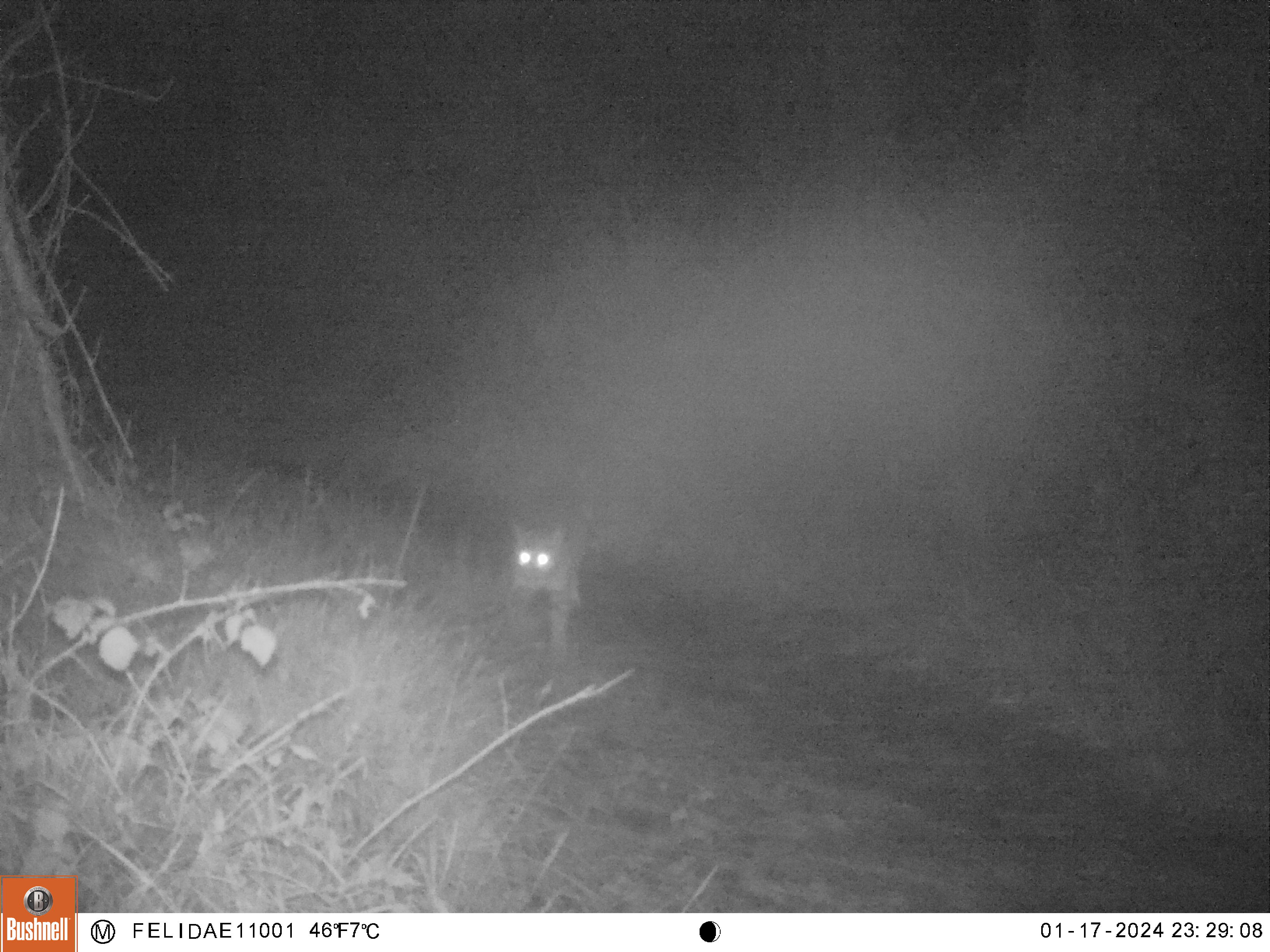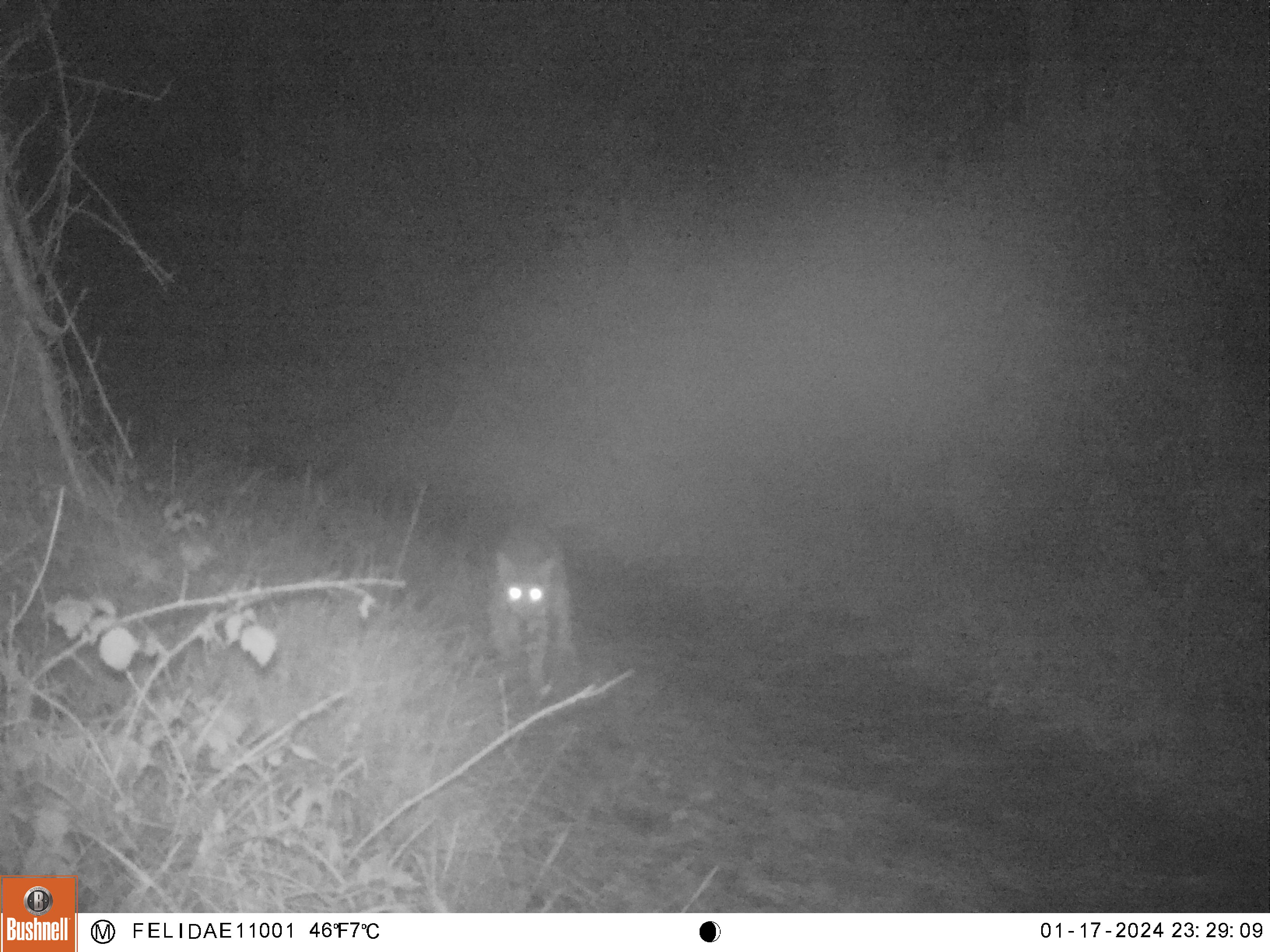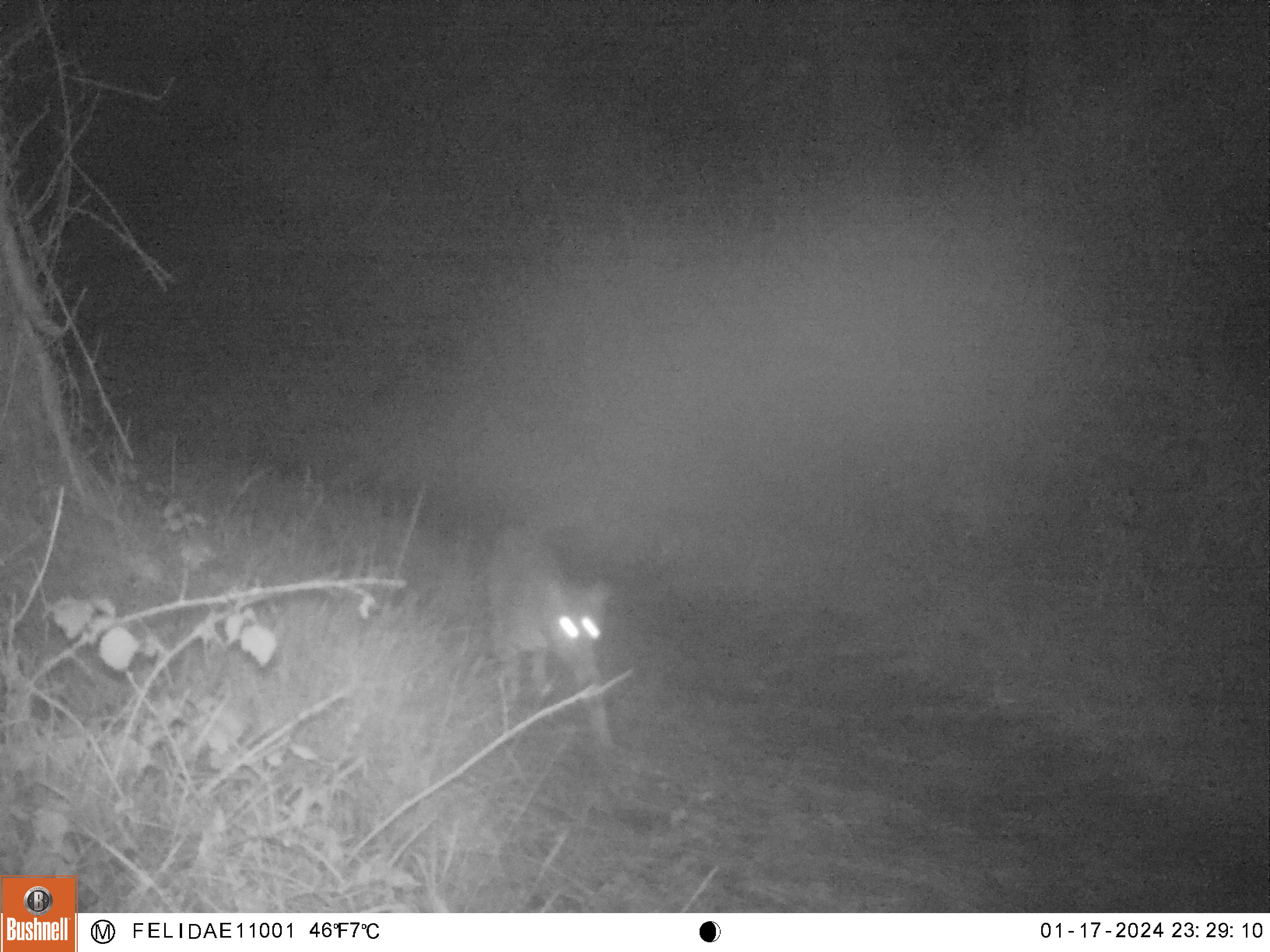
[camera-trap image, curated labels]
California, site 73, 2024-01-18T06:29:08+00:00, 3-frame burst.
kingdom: Animalia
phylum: Chordata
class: Mammalia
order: Carnivora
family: Felidae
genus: Lynx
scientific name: Lynx rufus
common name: bobcat